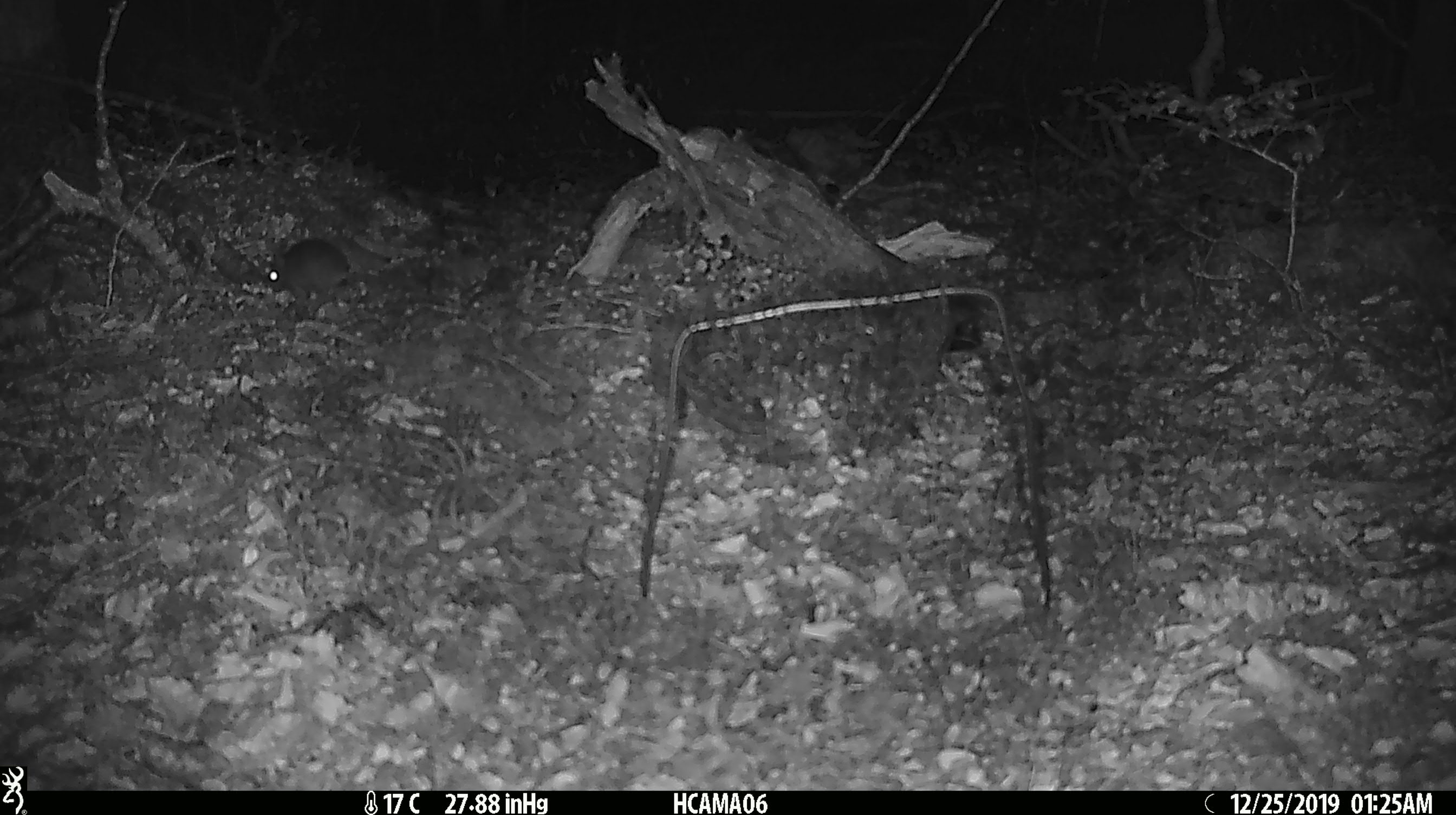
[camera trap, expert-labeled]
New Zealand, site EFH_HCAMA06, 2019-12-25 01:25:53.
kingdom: Animalia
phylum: Chordata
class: Mammalia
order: Rodentia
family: Muridae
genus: Mus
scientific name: Mus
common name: mouse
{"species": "mouse (Mus)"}